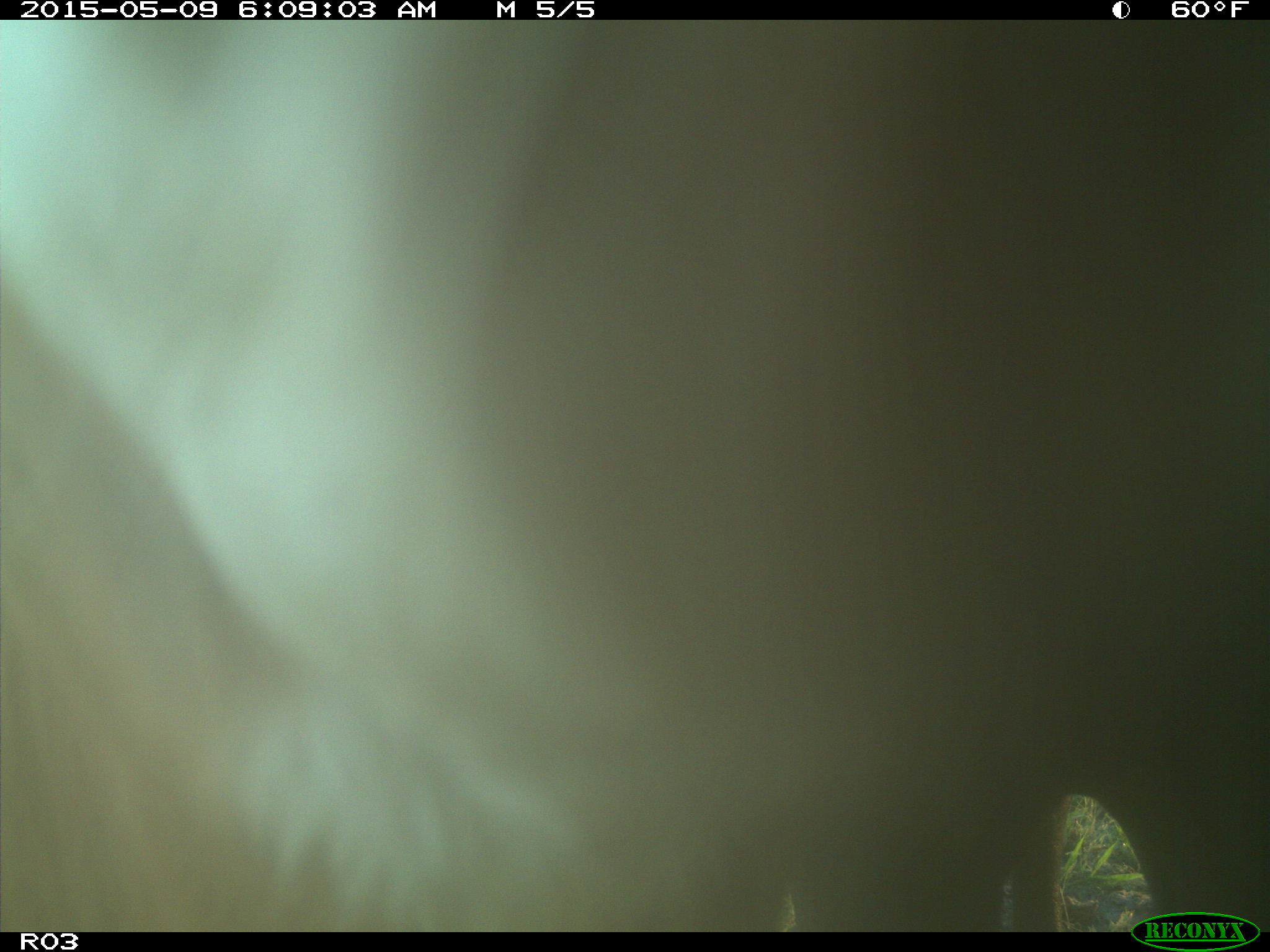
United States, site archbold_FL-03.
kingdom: Animalia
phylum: Chordata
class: Mammalia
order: Artiodactyla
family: Bovidae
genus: Bos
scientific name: Bos taurus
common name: domestic cow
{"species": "Bos taurus (domestic cow)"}